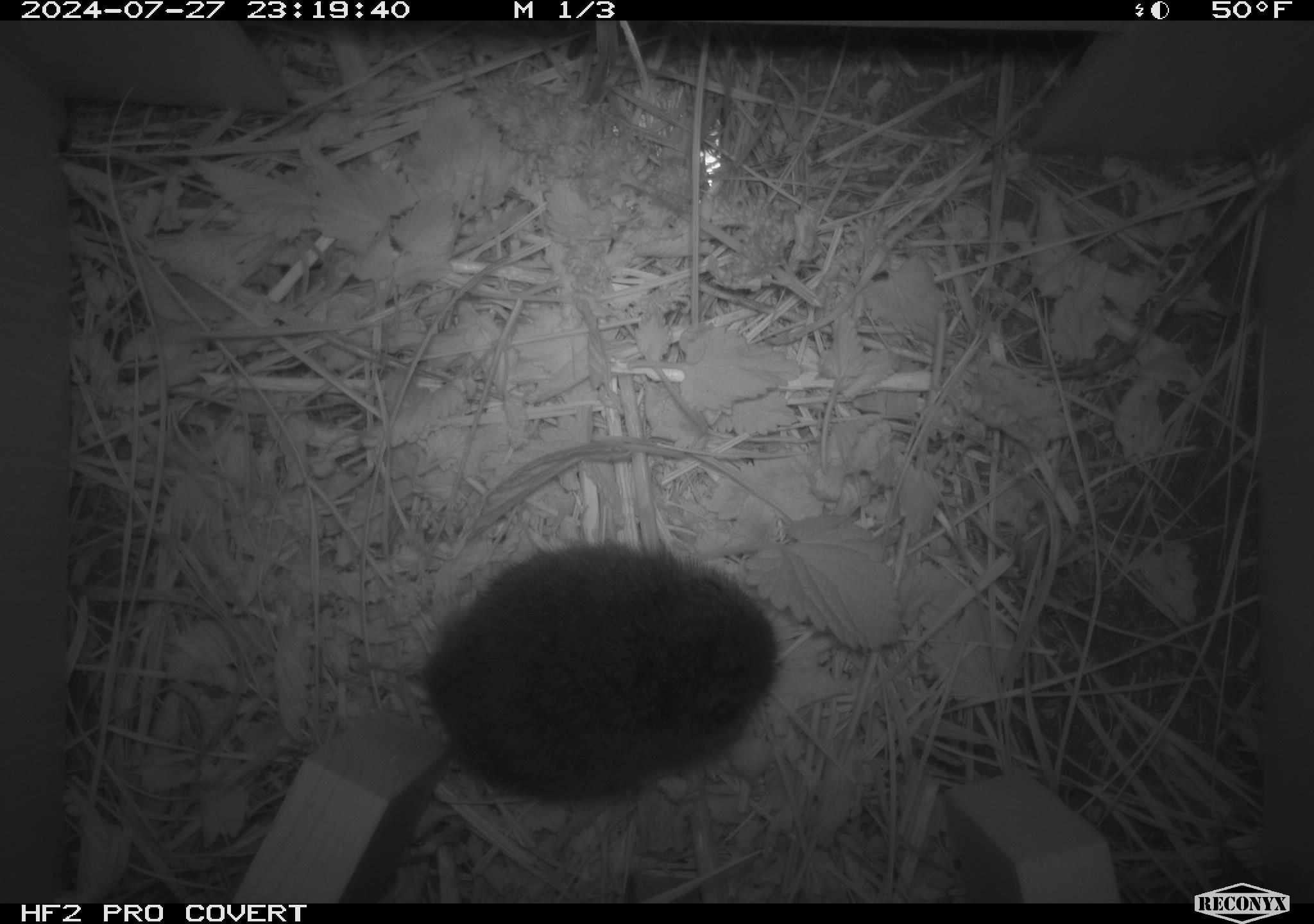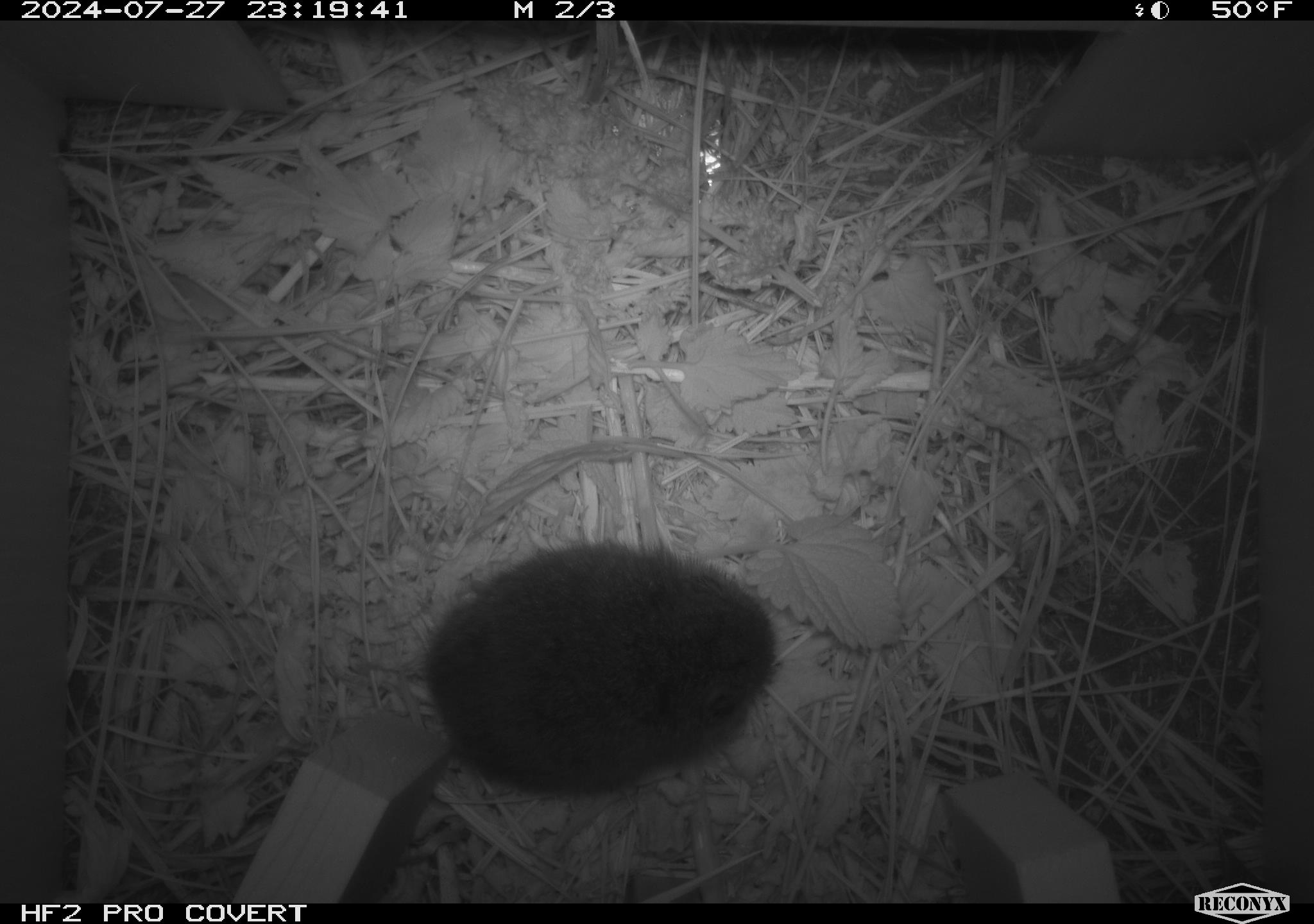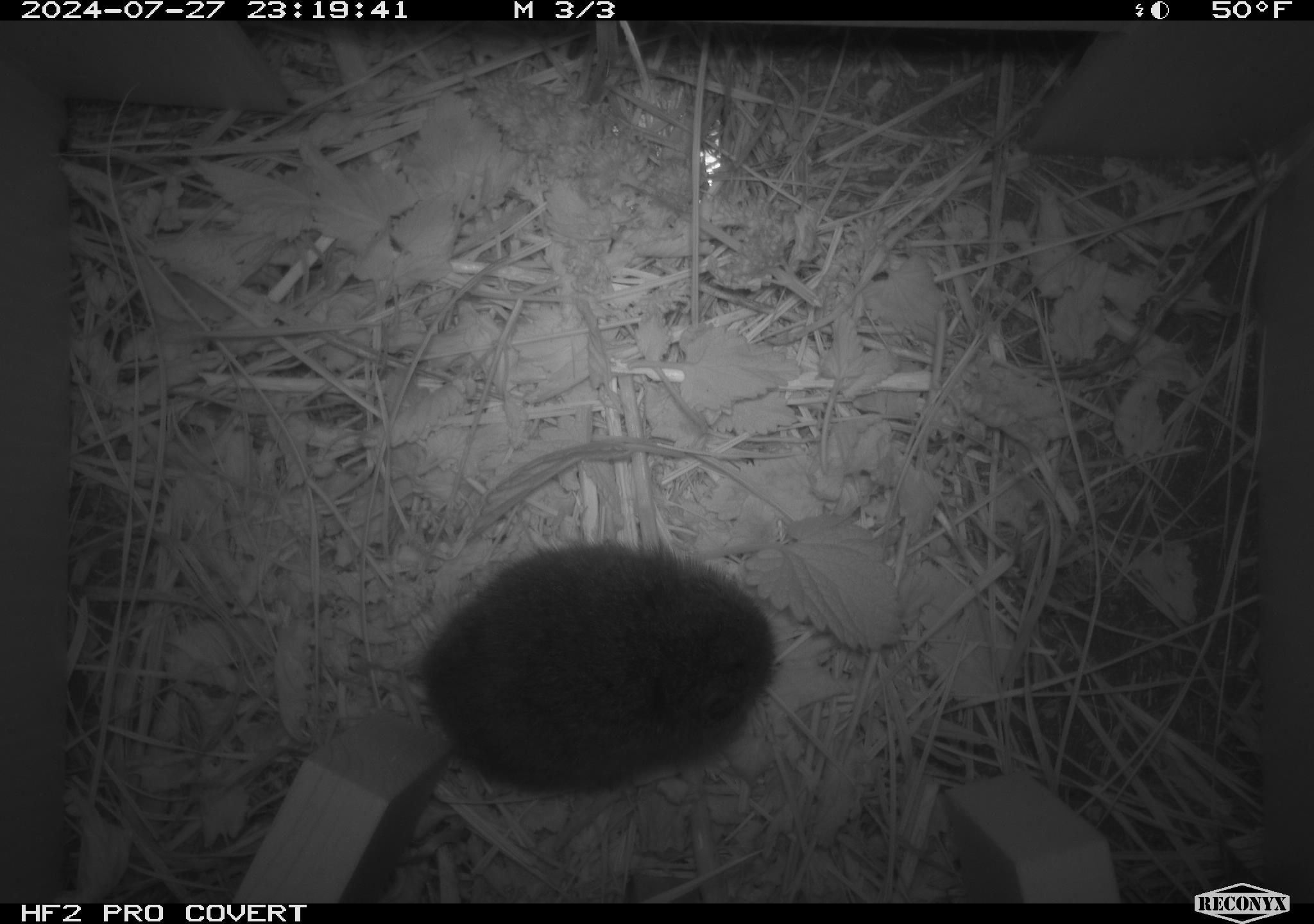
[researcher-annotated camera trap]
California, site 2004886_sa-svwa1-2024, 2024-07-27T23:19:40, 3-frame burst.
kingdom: Animalia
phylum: Chordata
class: Mammalia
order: Rodentia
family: Cricetidae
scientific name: Arvicolinae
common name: voles, lemmings, and muskrats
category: arvicolinae subfamily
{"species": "arvicolinae subfamily (voles, lemmings, and muskrats) (Arvicolinae)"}